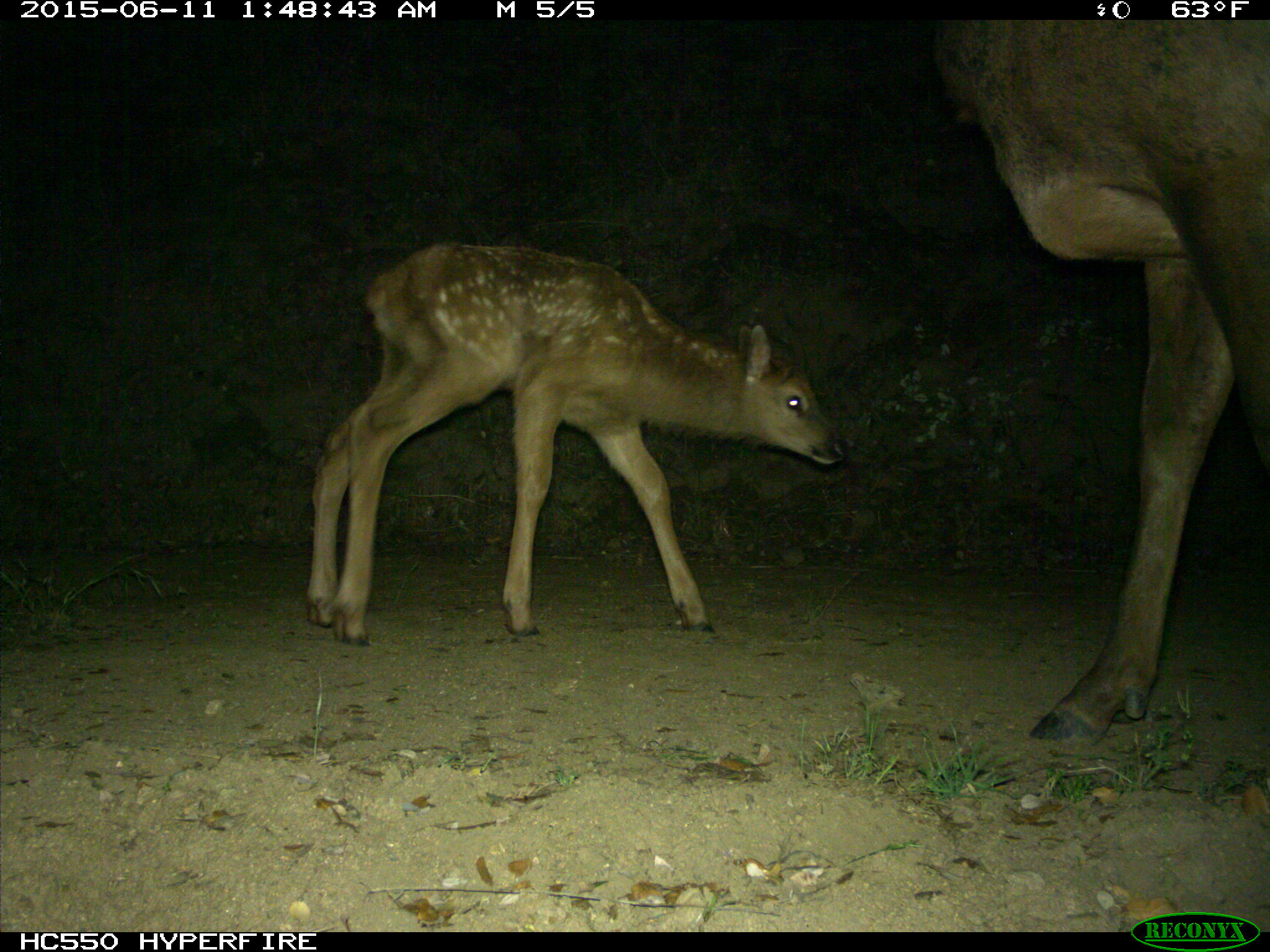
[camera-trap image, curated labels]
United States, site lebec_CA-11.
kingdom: Animalia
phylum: Chordata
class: Mammalia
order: Artiodactyla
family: Cervidae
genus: Cervus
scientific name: Cervus canadensis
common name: elk